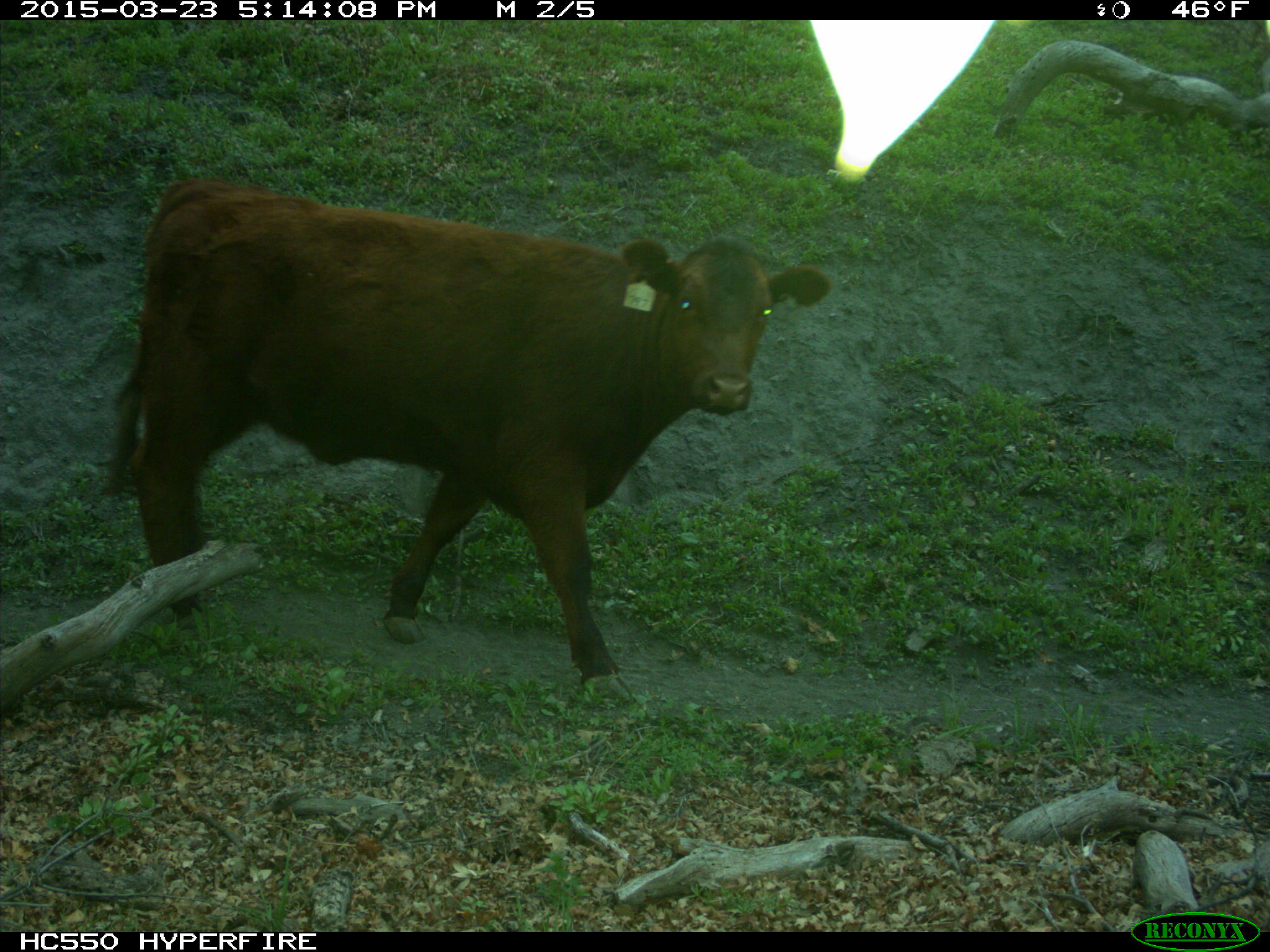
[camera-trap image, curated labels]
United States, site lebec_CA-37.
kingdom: Animalia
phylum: Chordata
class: Mammalia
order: Artiodactyla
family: Bovidae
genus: Bos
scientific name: Bos taurus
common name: domestic cow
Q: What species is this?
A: Bos taurus (domestic cow).